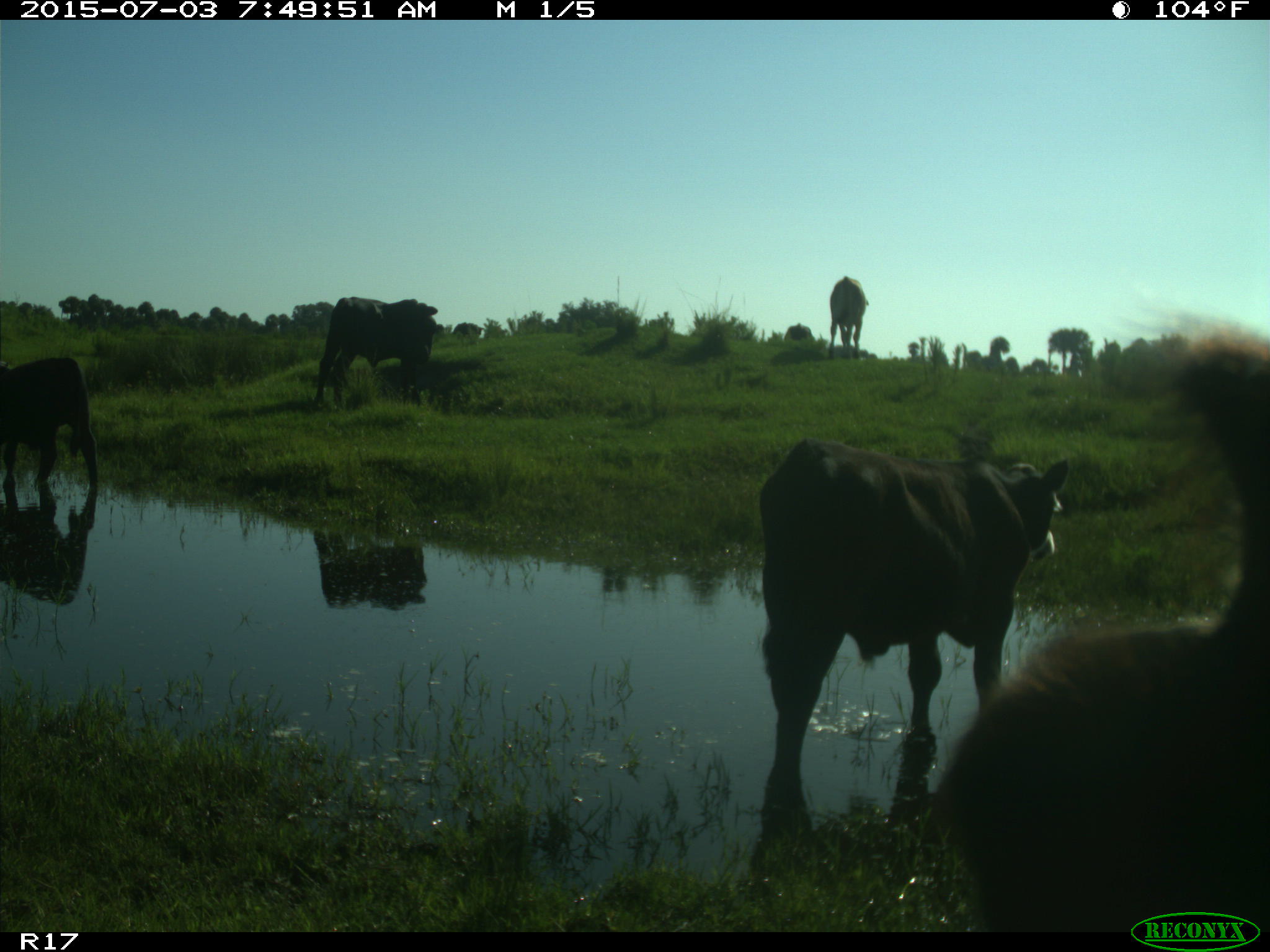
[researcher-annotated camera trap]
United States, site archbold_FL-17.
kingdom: Animalia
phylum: Chordata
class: Mammalia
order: Artiodactyla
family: Bovidae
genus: Bos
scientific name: Bos taurus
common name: domestic cow